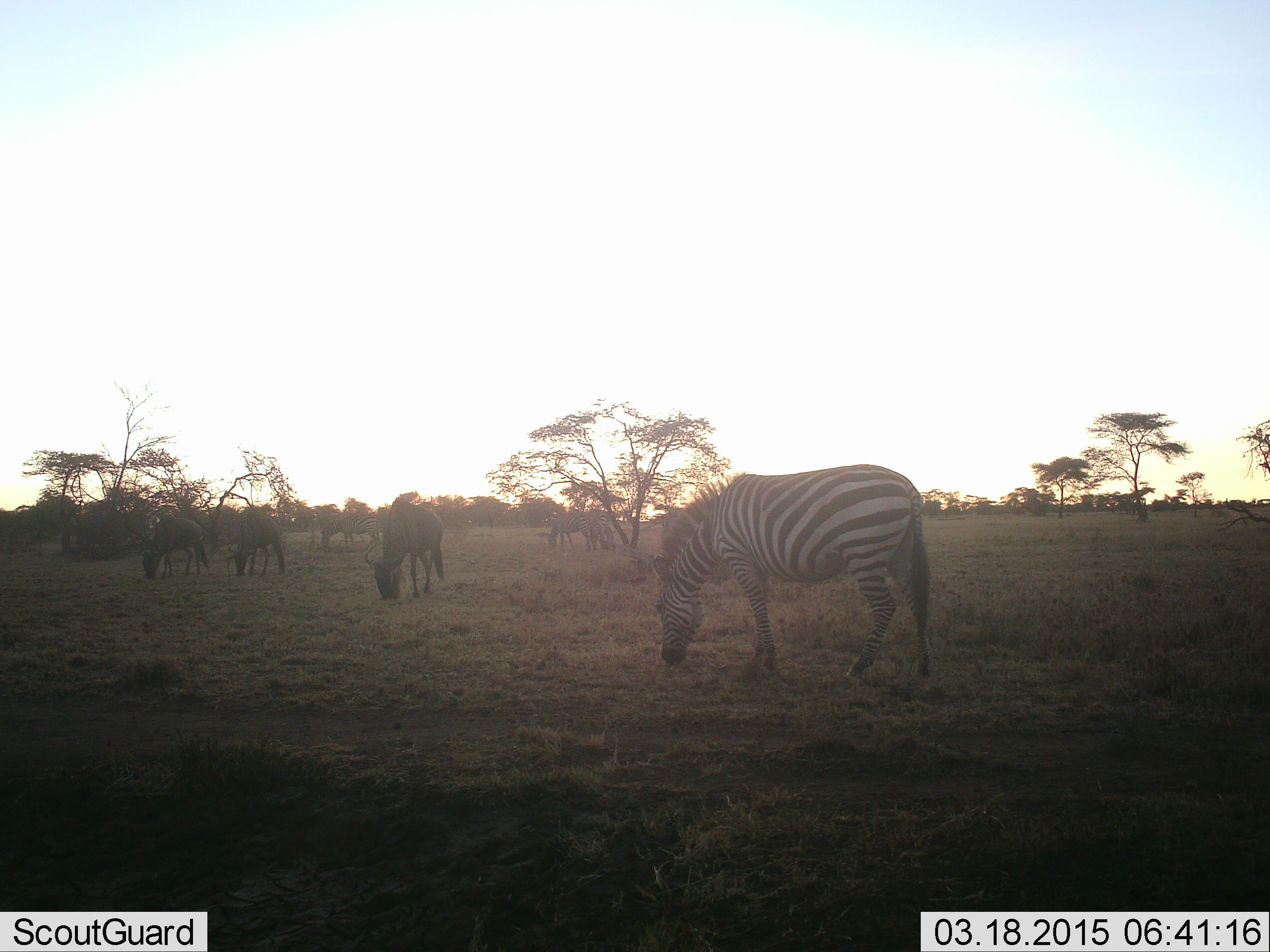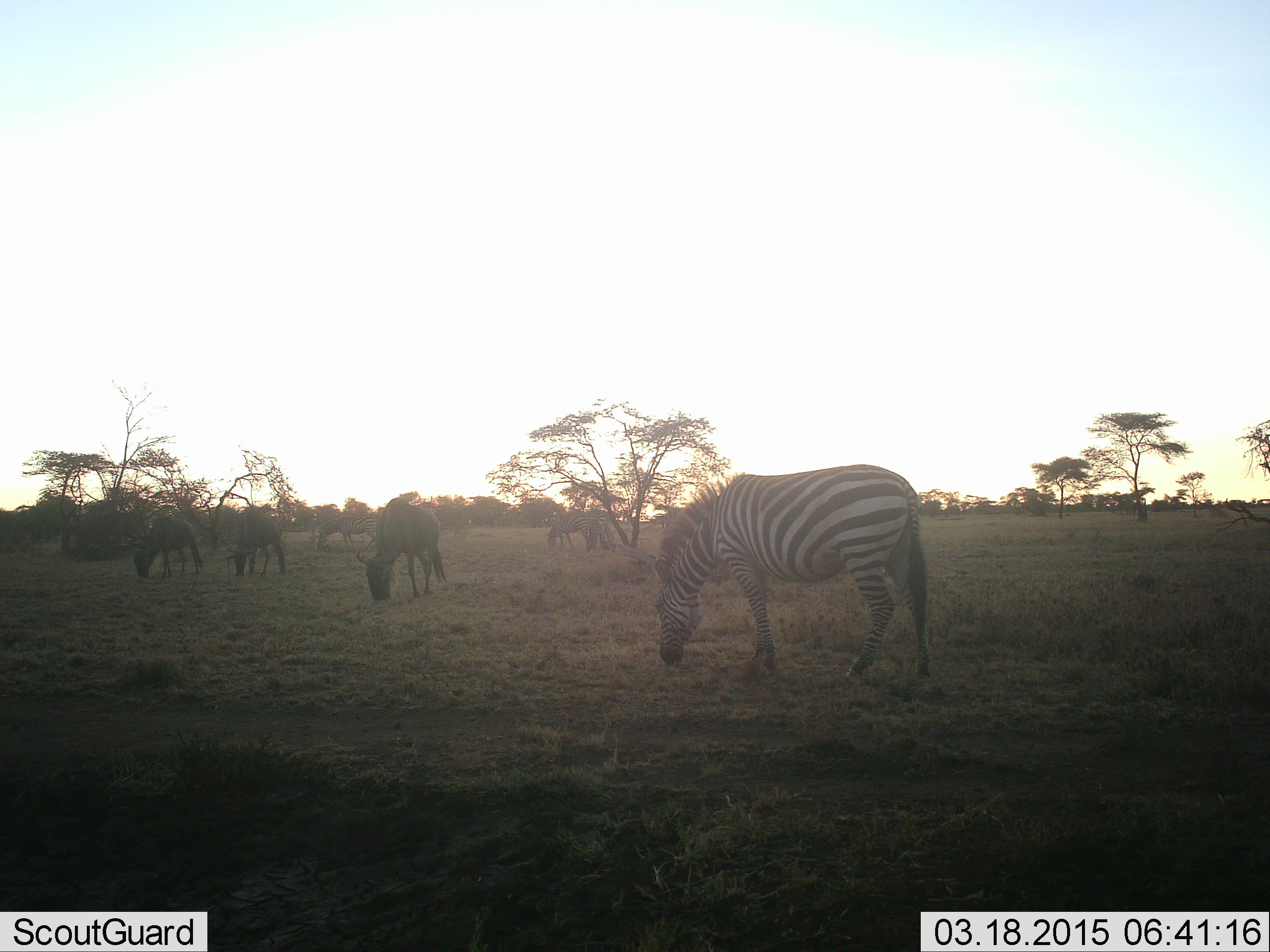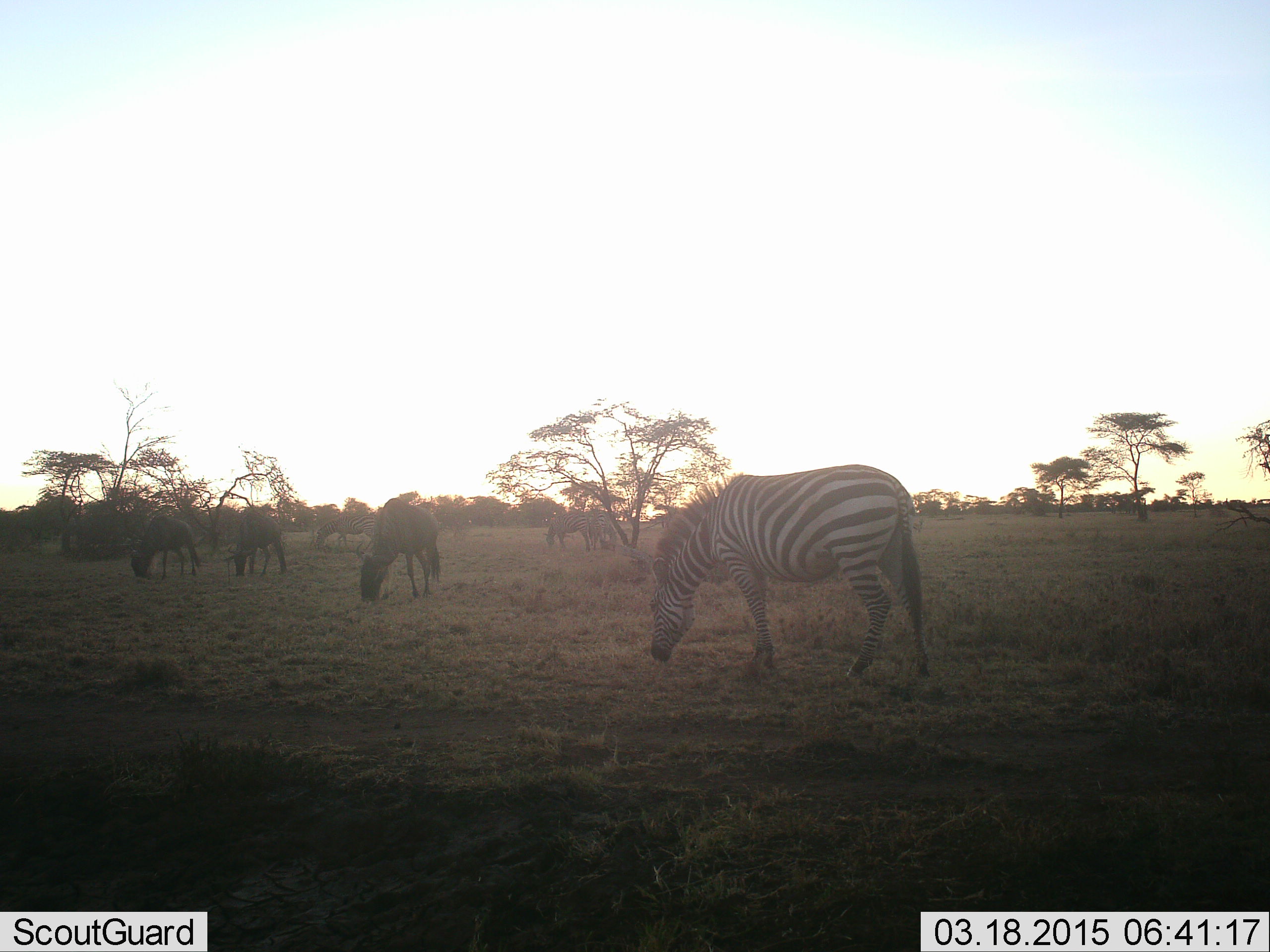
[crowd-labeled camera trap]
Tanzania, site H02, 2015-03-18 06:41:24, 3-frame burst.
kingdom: Animalia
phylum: Chordata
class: Mammalia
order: Artiodactyla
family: Bovidae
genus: Connochaetes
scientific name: Connochaetes taurinus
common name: blue wildebeest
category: wildebeest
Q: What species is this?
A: Wildebeest (blue wildebeest) (Connochaetes taurinus).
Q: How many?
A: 4.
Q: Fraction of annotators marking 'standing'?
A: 30%.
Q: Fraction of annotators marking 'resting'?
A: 0%.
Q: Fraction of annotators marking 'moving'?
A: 0%.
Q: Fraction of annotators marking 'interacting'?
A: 0%.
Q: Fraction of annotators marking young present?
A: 0%.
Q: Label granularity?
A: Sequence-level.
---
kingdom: Animalia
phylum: Chordata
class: Mammalia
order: Perissodactyla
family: Equidae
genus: Equus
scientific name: Equus quagga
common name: plains zebra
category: zebra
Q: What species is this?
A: Zebra (plains zebra) (Equus quagga).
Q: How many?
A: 3.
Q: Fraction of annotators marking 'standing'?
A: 25%.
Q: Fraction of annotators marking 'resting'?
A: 0%.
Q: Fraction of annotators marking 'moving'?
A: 0%.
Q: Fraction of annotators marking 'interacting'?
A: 0%.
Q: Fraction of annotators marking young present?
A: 0%.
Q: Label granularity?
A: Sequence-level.